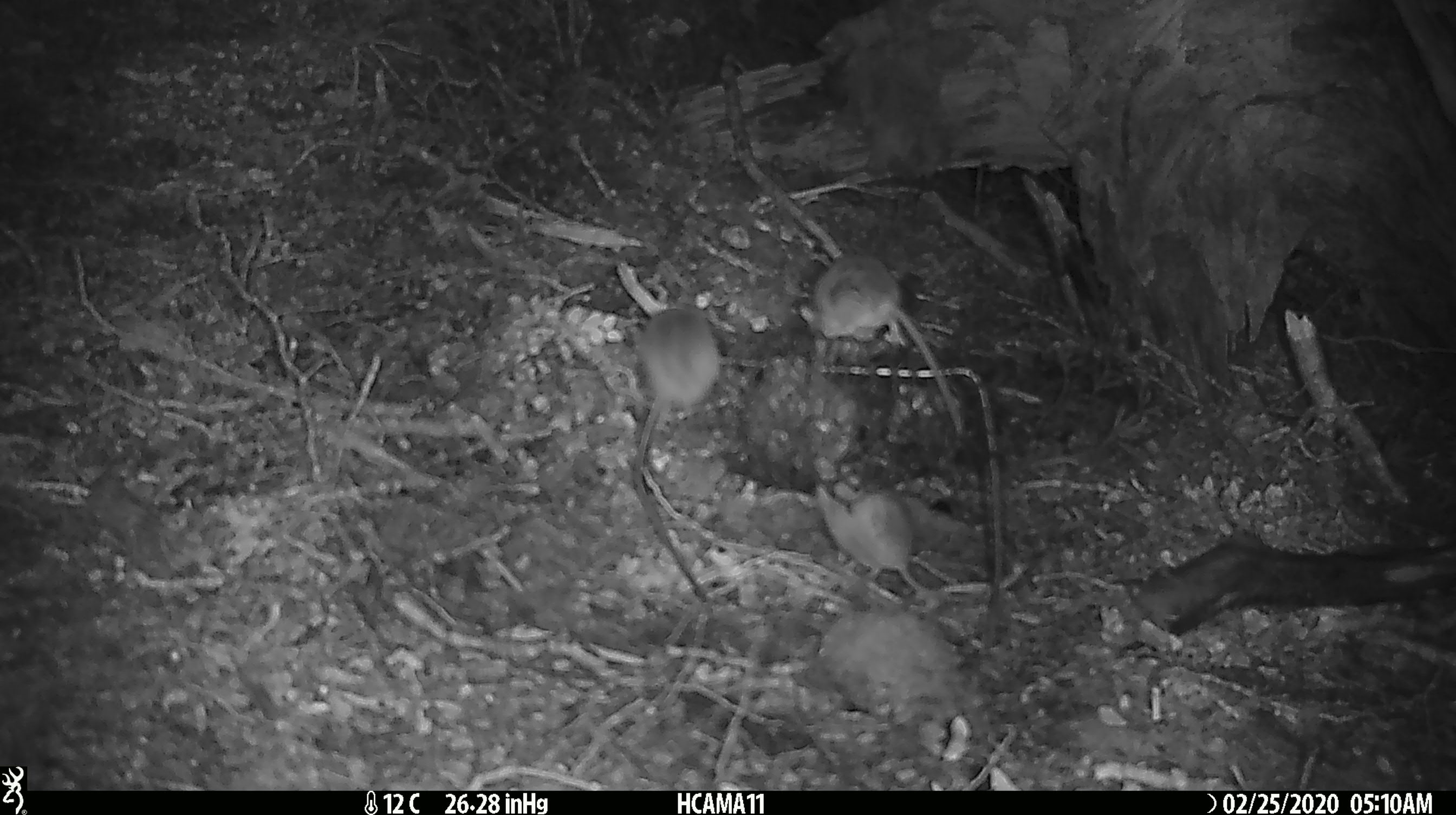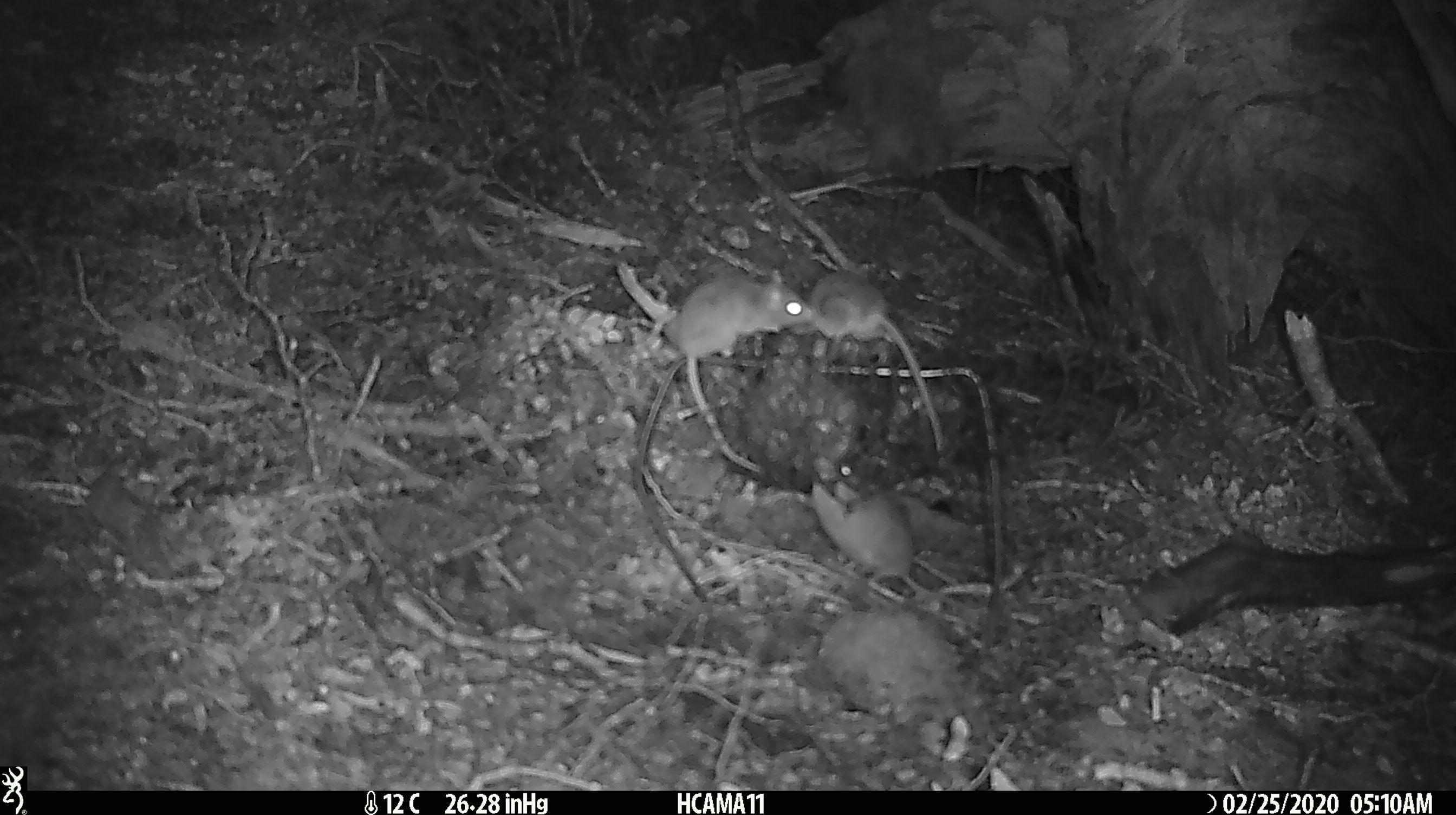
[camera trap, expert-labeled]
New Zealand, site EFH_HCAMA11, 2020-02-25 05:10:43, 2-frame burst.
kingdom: Animalia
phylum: Chordata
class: Mammalia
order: Rodentia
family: Muridae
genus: Mus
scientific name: Mus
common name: mouse